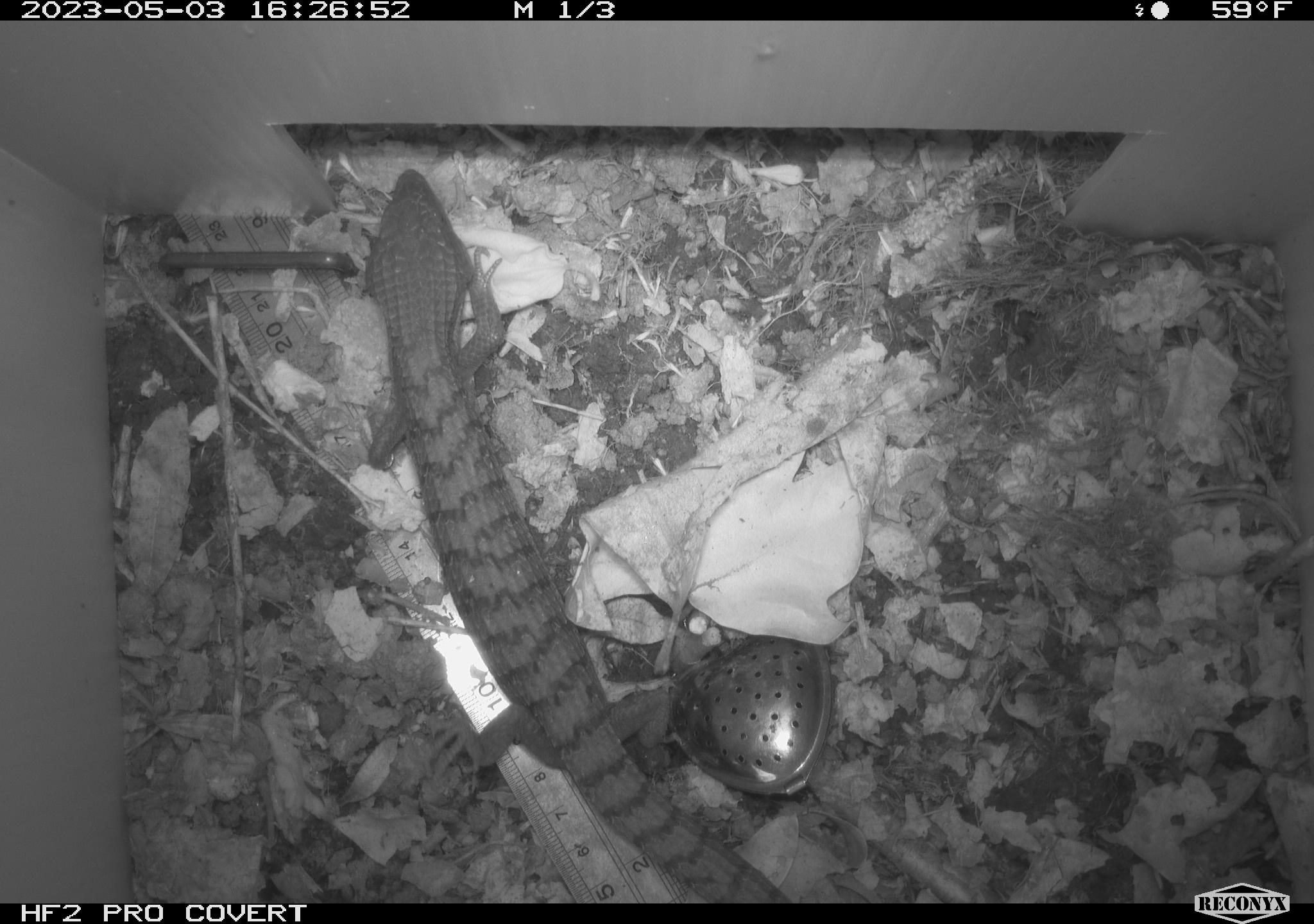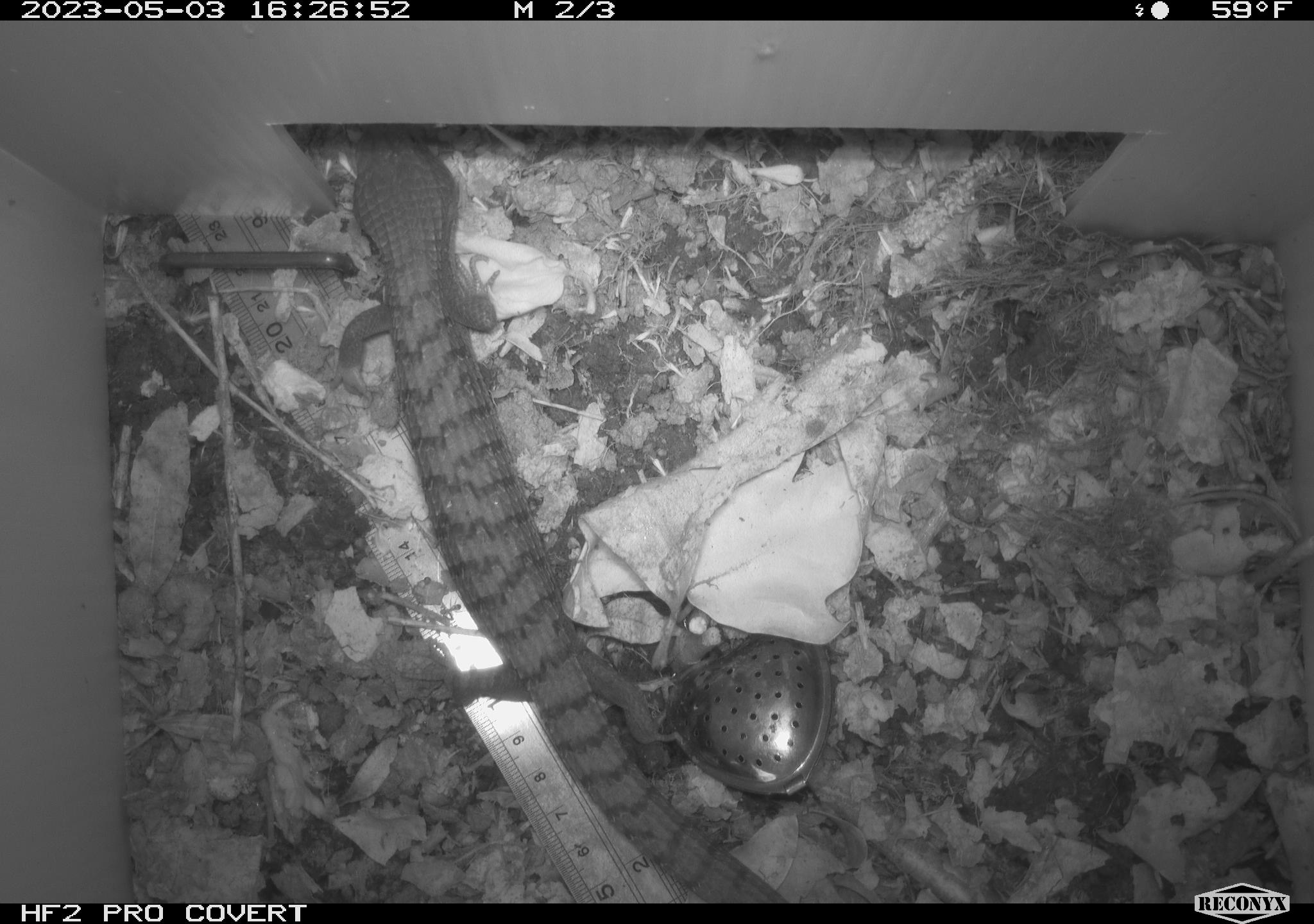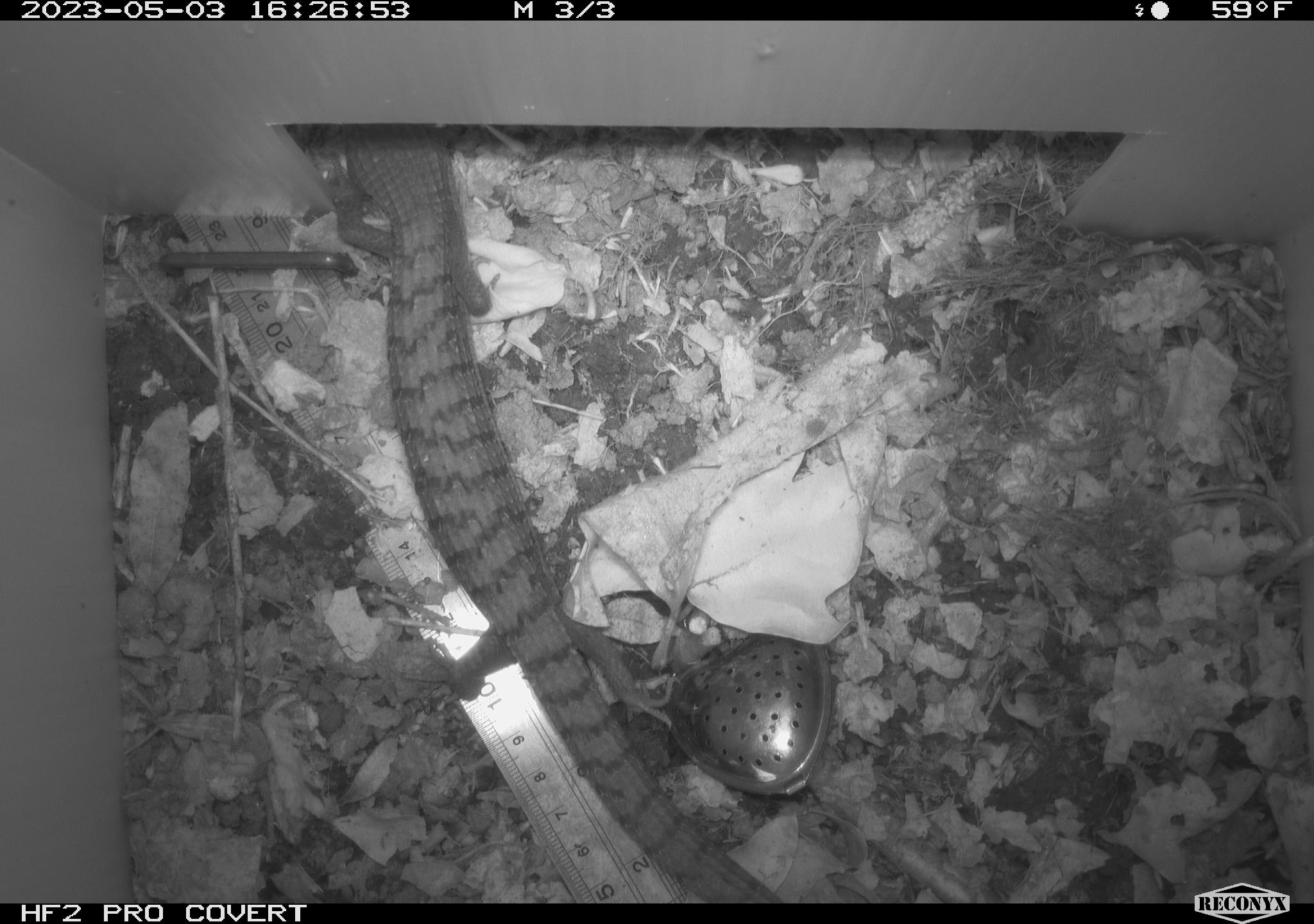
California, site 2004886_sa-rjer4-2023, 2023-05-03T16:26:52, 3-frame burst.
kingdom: Animalia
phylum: Chordata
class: Reptilia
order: Squamata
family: Anguidae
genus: Elgaria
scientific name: Elgaria multicarinata webbii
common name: san diego alligator lizard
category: woodland alligator lizard